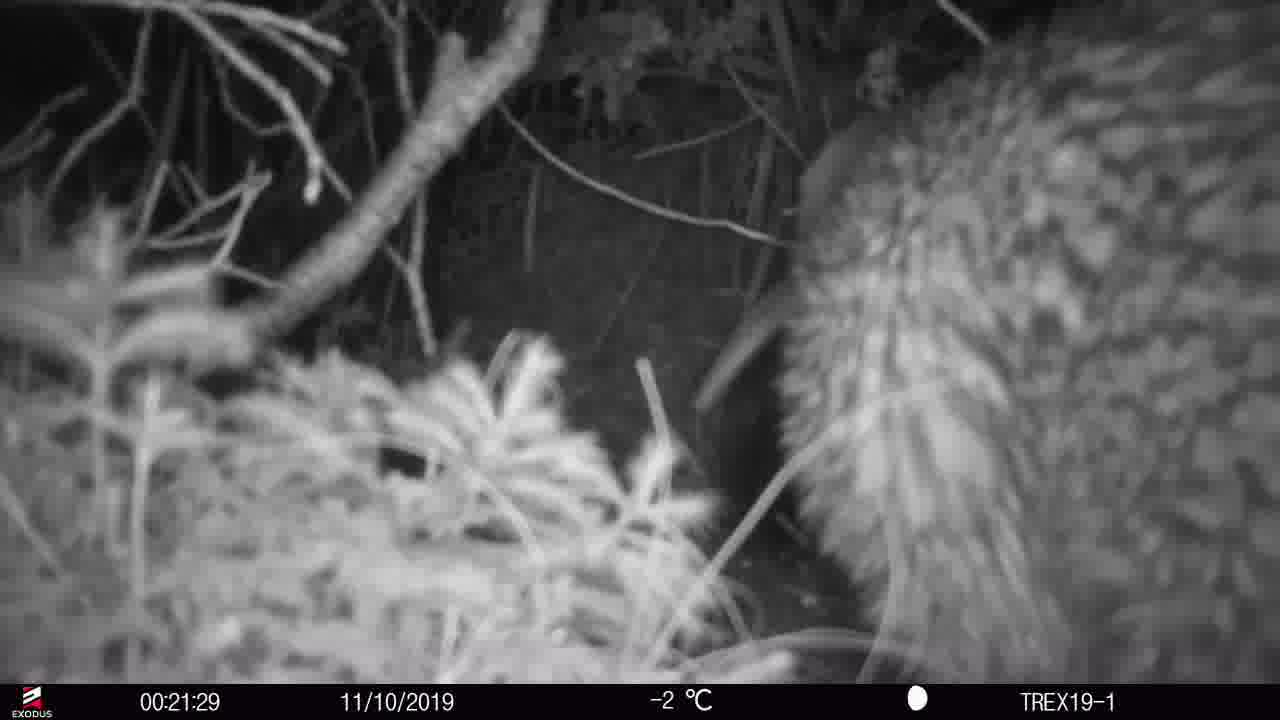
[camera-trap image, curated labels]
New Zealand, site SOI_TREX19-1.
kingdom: Animalia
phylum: Chordata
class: Aves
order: Apterygiformes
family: Apterygidae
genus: Apteryx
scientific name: Apteryx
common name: kiwi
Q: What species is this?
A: Kiwi (Apteryx).